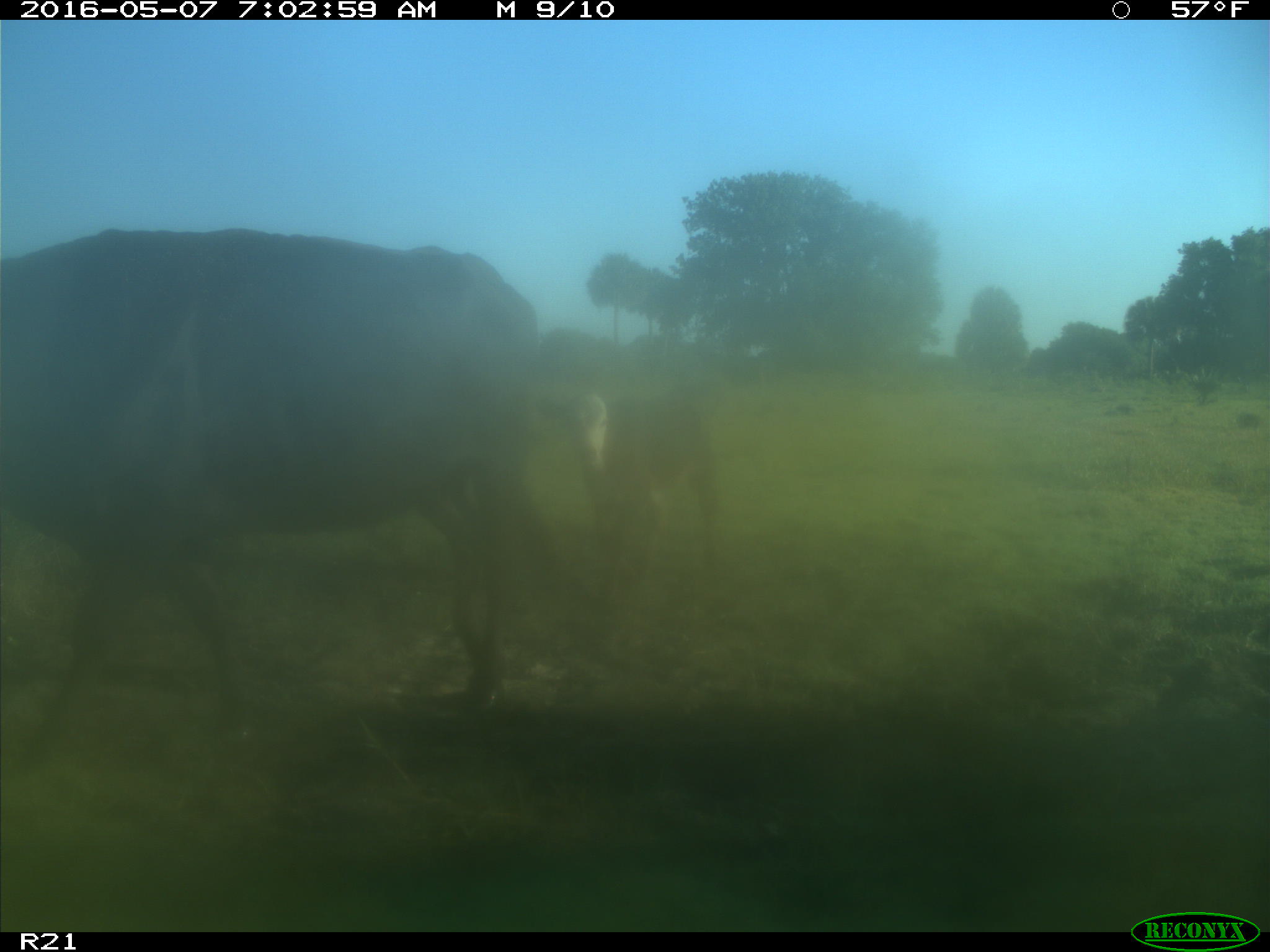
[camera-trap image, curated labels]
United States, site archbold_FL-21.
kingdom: Animalia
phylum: Chordata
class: Mammalia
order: Artiodactyla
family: Bovidae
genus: Bos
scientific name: Bos taurus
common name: domestic cow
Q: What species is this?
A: Bos taurus (domestic cow).